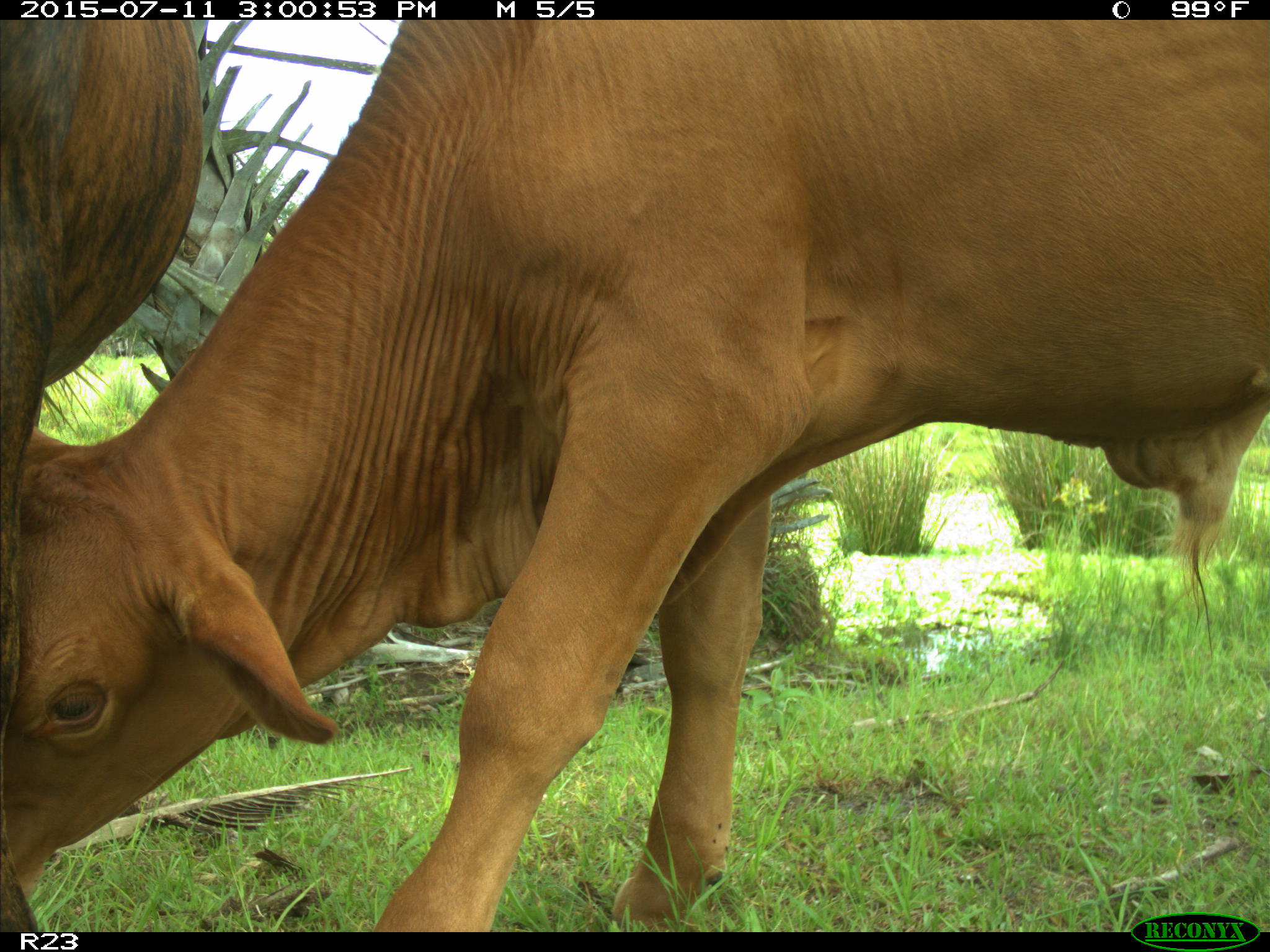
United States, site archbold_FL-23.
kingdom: Animalia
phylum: Chordata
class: Mammalia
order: Artiodactyla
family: Bovidae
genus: Bos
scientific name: Bos taurus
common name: domestic cow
Bos taurus (domestic cow).